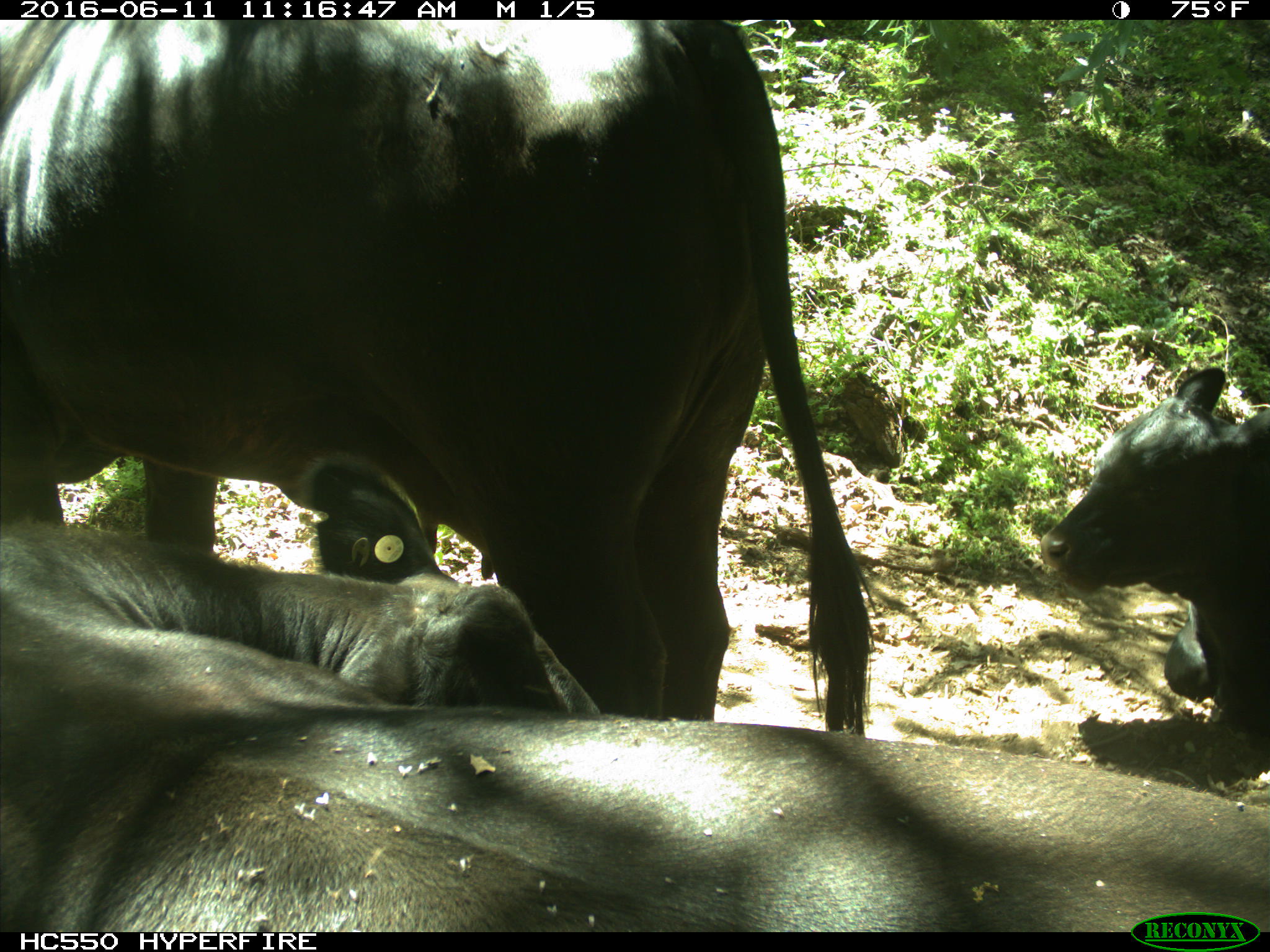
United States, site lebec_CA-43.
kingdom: Animalia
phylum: Chordata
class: Mammalia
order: Artiodactyla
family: Bovidae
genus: Bos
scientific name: Bos taurus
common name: domestic cow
Bos taurus (domestic cow).